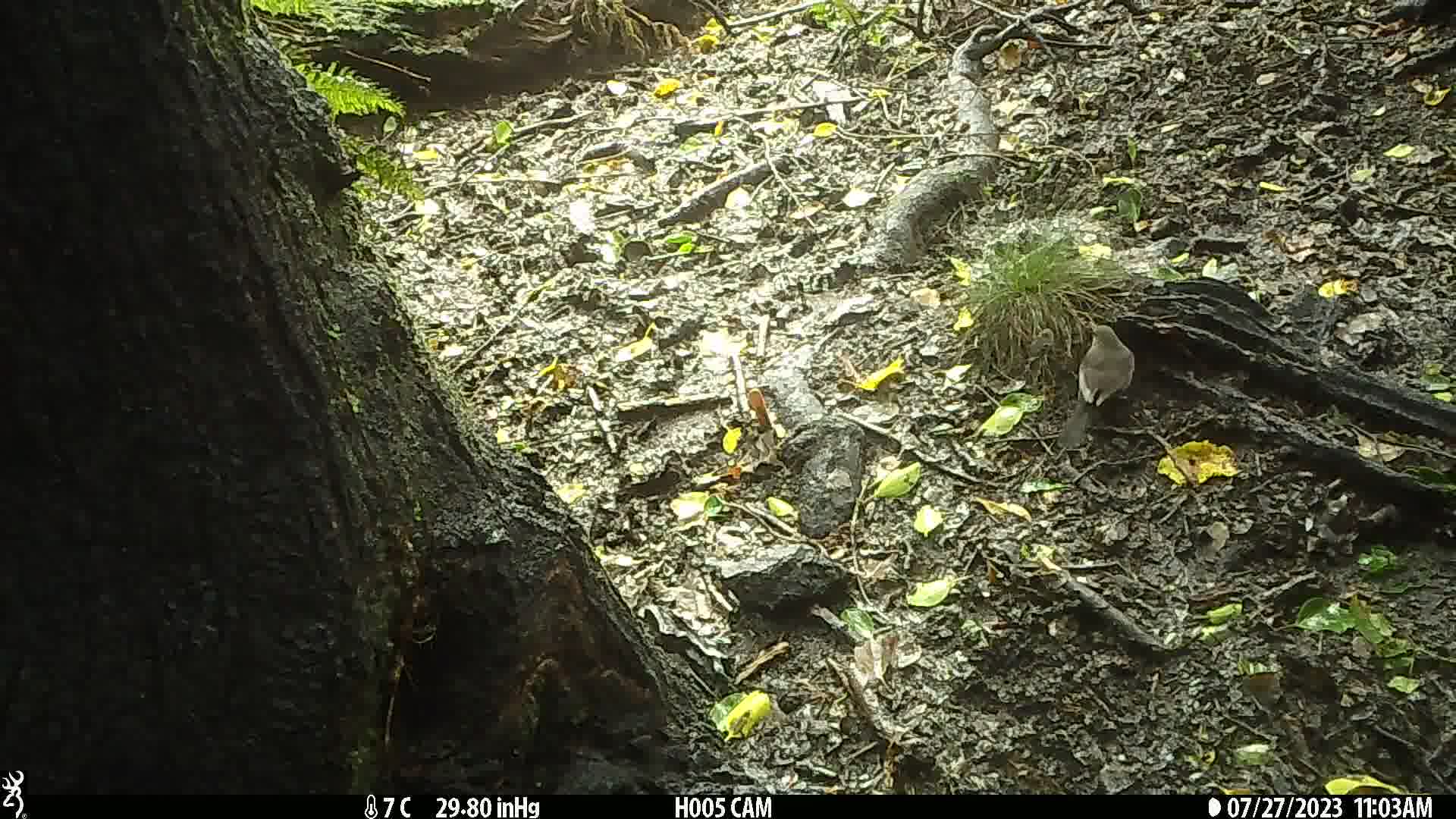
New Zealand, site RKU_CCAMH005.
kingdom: Animalia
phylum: Chordata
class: Aves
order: Passeriformes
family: Turdidae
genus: Turdus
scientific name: Turdus merula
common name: eurasian blackbird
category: blackbird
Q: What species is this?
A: Blackbird (eurasian blackbird) (Turdus merula).